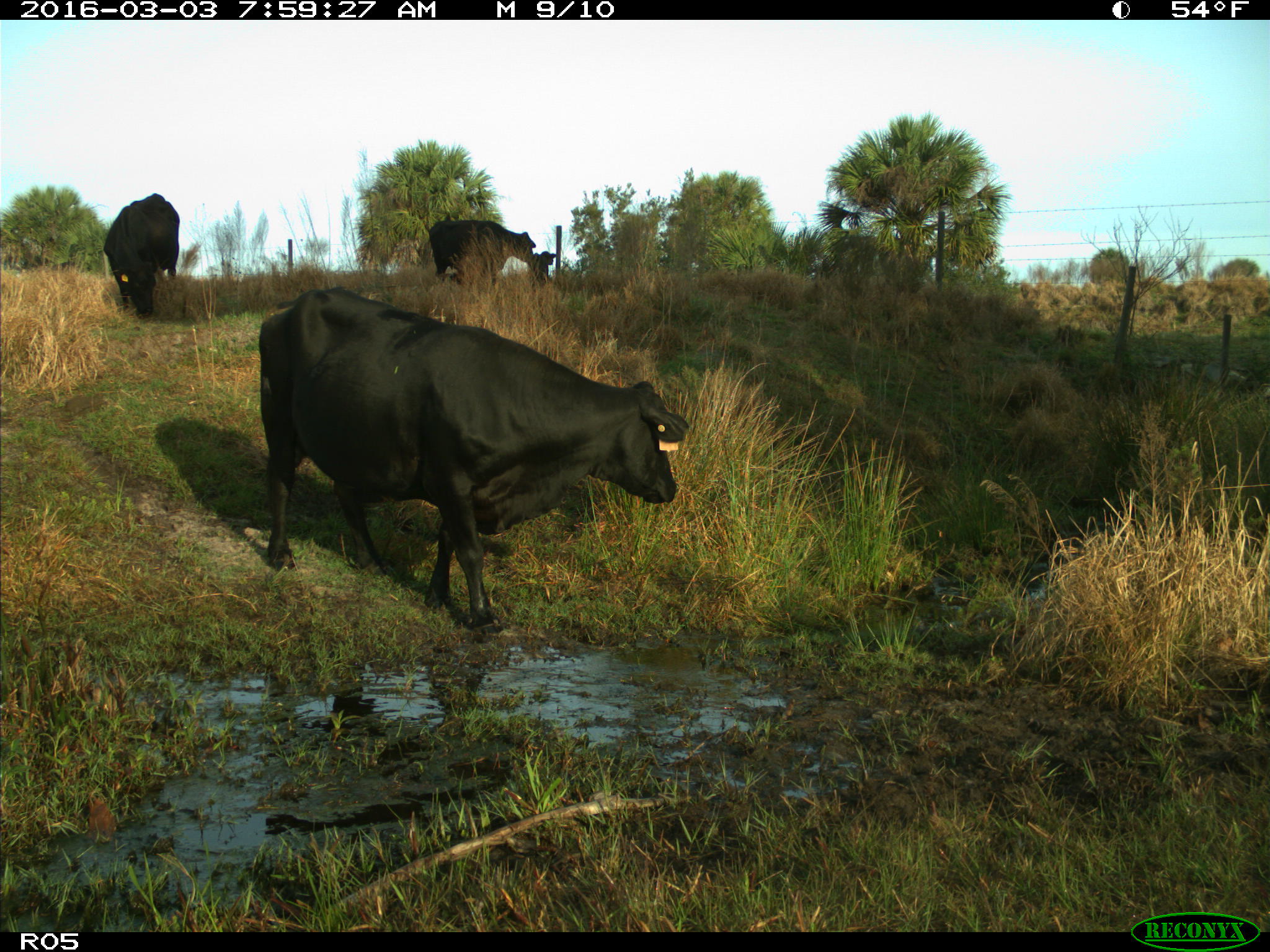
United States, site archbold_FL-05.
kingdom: Animalia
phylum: Chordata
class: Mammalia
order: Artiodactyla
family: Bovidae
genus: Bos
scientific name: Bos taurus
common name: domestic cow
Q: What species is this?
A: Bos taurus (domestic cow).